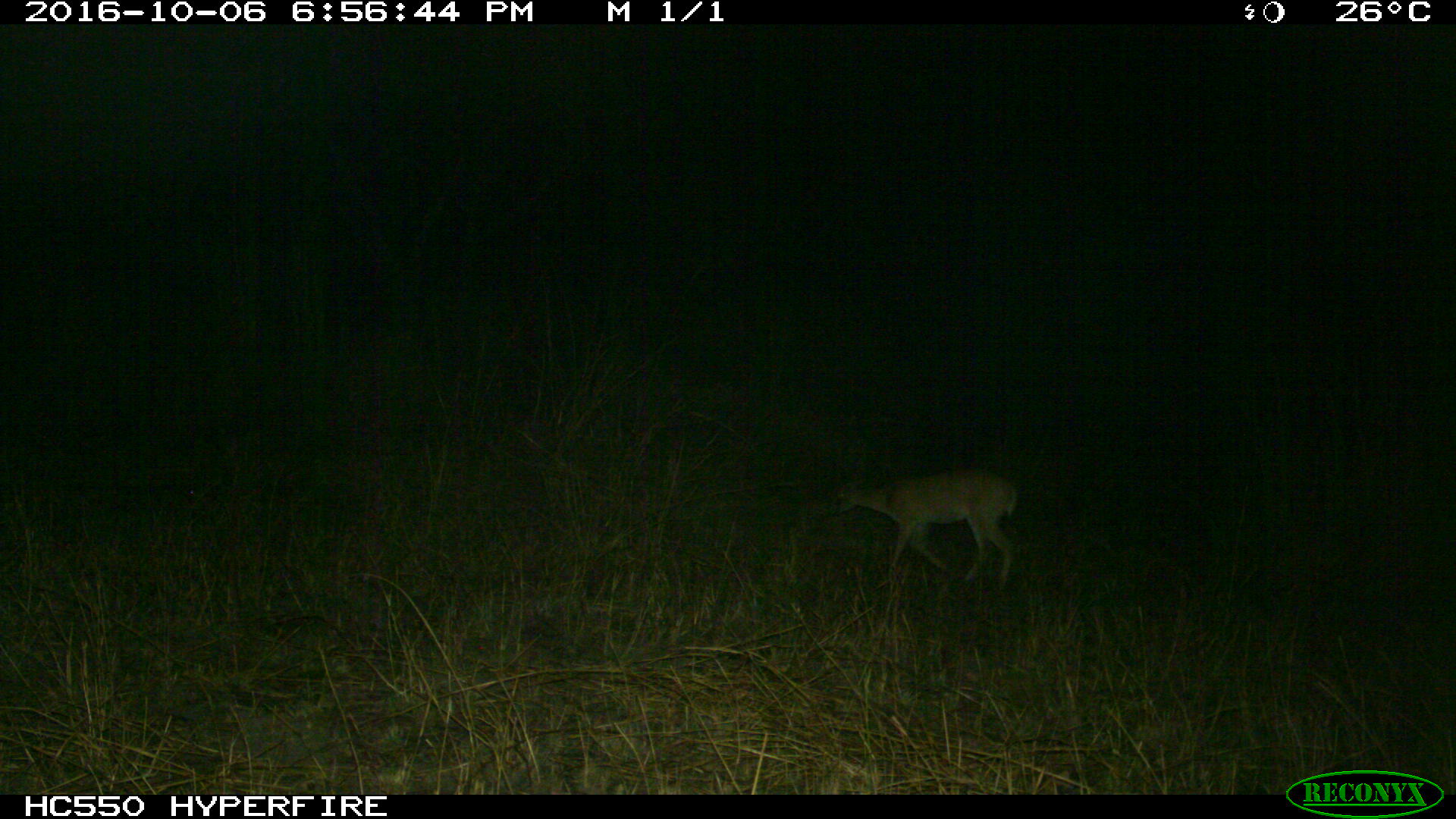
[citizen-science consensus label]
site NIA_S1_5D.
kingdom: Animalia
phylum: Chordata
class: Mammalia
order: Artiodactyla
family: Bovidae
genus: Aepyceros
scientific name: Aepyceros melampus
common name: impala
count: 1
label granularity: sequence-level